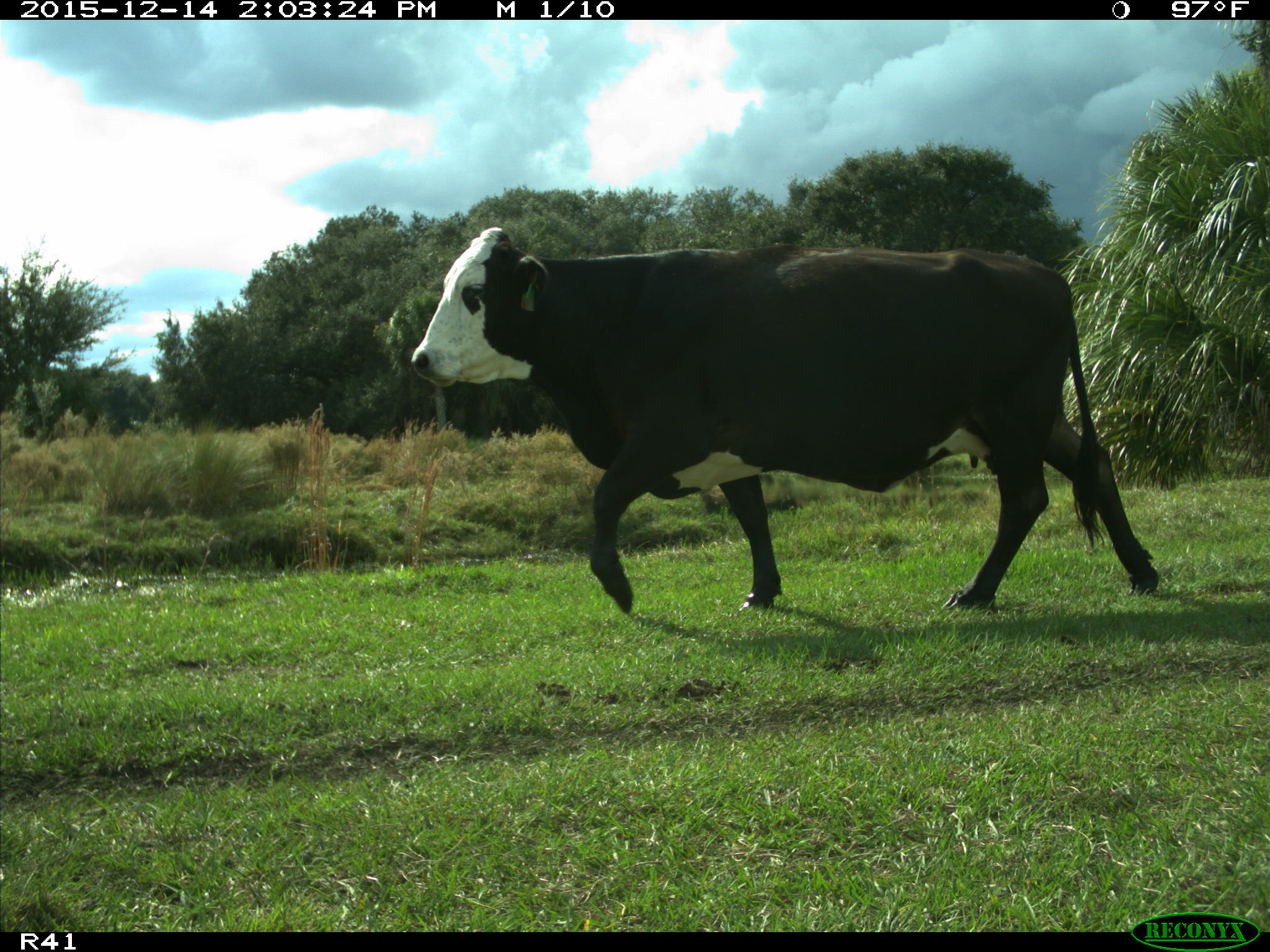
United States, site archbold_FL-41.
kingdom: Animalia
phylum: Chordata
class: Mammalia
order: Artiodactyla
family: Bovidae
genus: Bos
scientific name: Bos taurus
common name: domestic cow